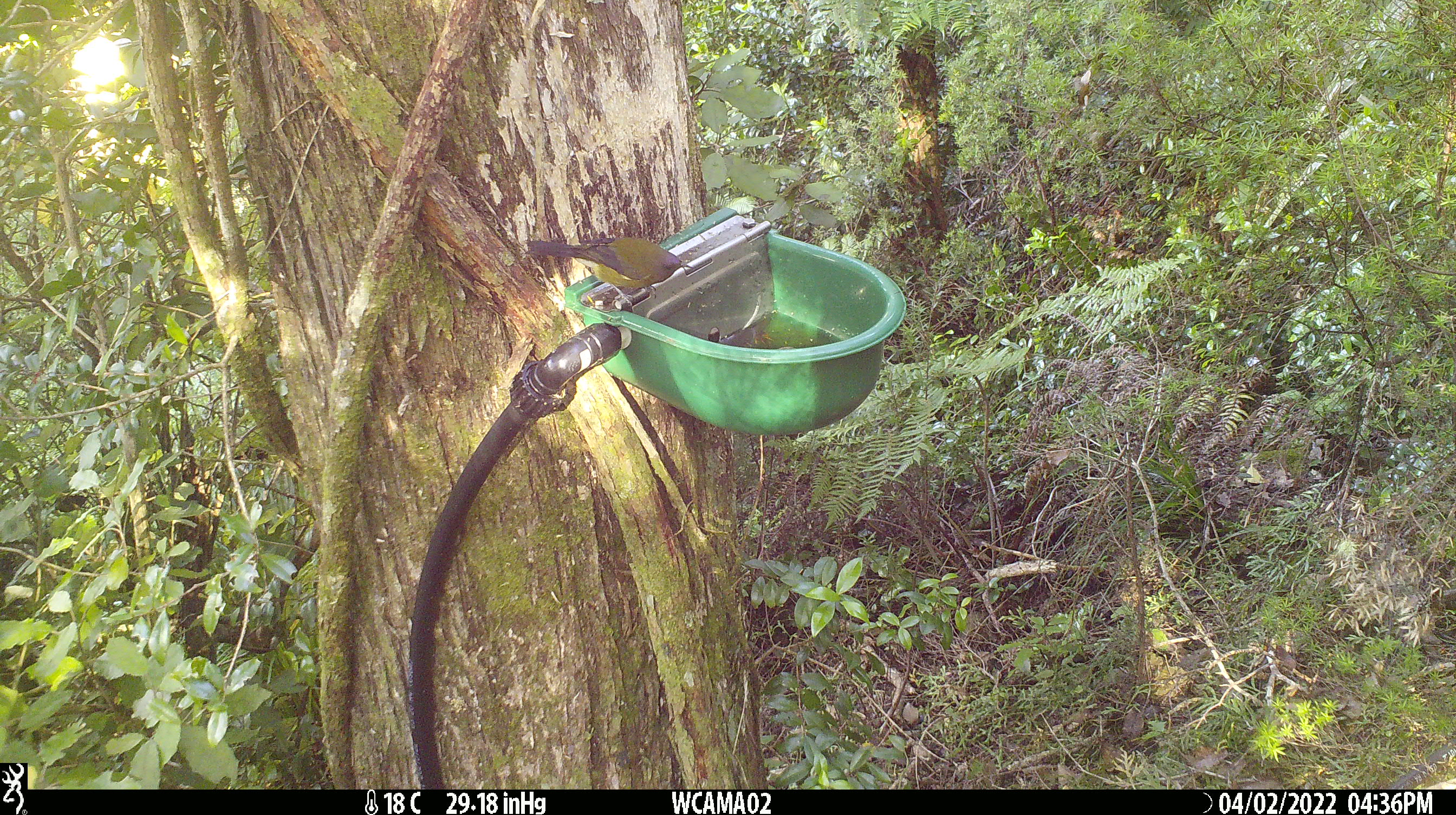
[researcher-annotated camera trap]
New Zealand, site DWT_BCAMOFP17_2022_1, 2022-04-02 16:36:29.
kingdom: Animalia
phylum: Chordata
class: Aves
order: Passeriformes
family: Meliphagidae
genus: Anthornis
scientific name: Anthornis melanura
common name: new zealand bellbird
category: bellbird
Bellbird (new zealand bellbird) (Anthornis melanura).